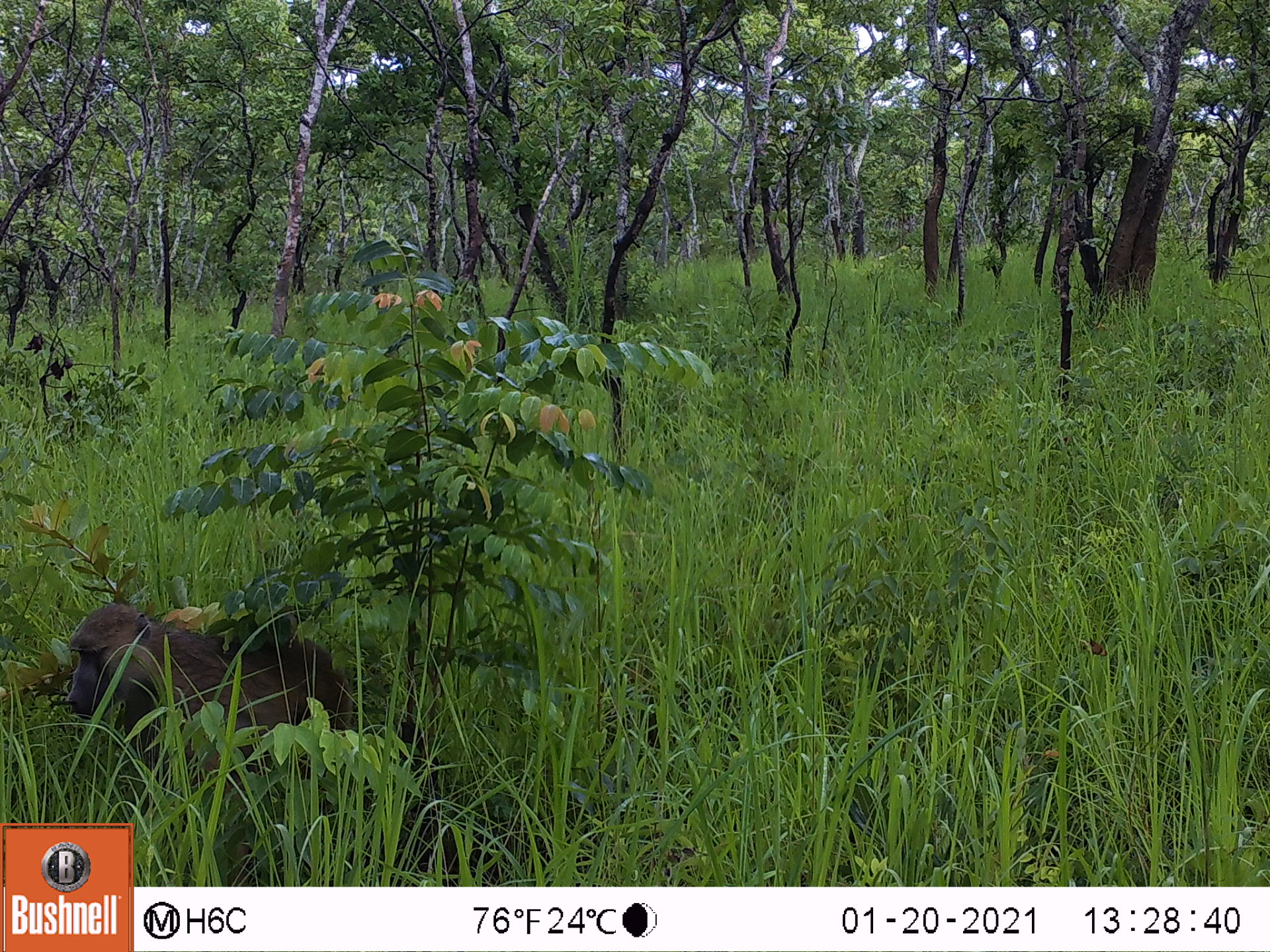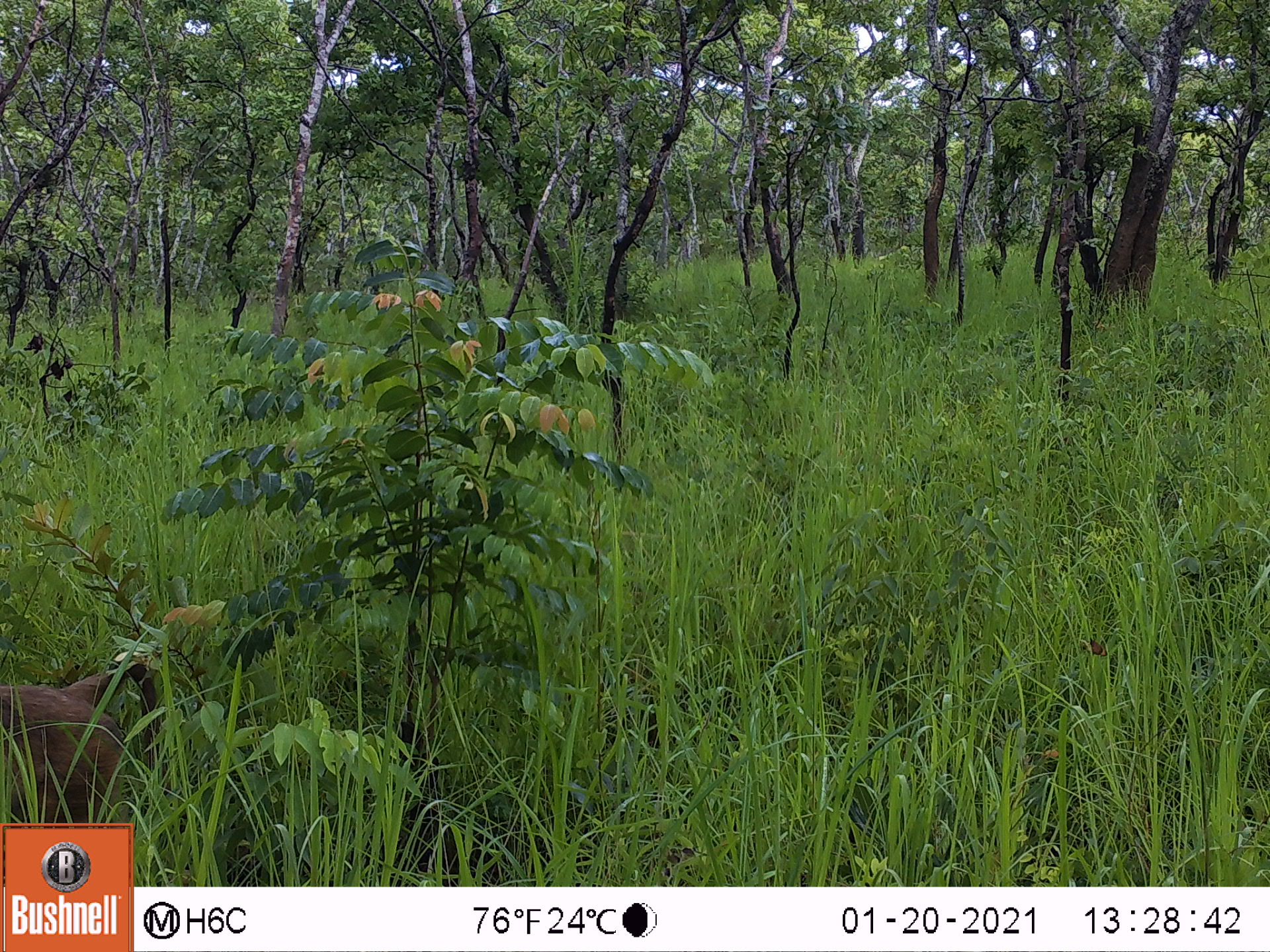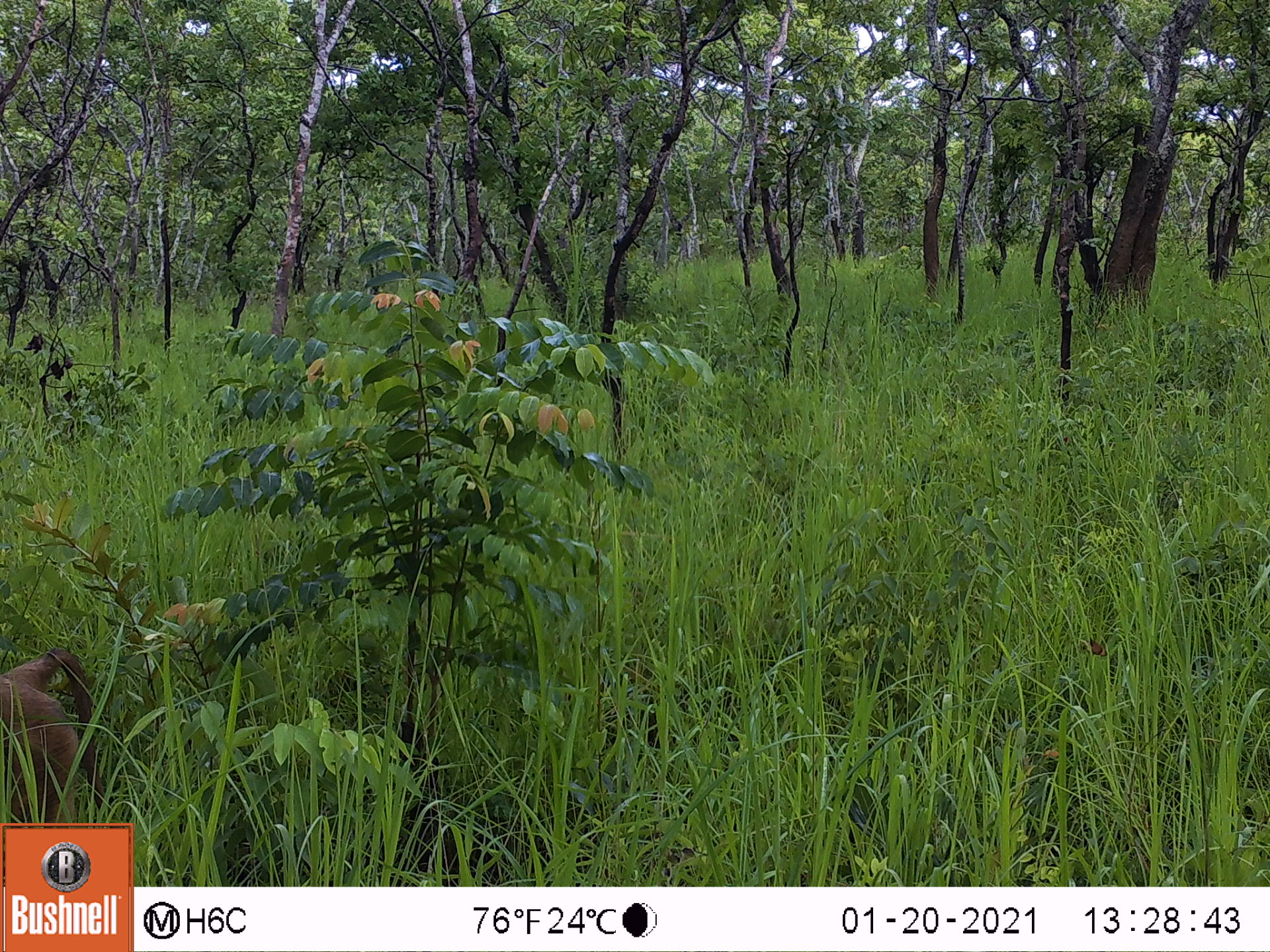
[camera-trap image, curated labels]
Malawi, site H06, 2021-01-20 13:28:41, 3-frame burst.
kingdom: Animalia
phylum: Chordata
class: Mammalia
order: Primates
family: Cercopithecidae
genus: Papio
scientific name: Papio cynocephalus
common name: yellow baboon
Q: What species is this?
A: Yellow baboon (Papio cynocephalus).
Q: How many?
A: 1.